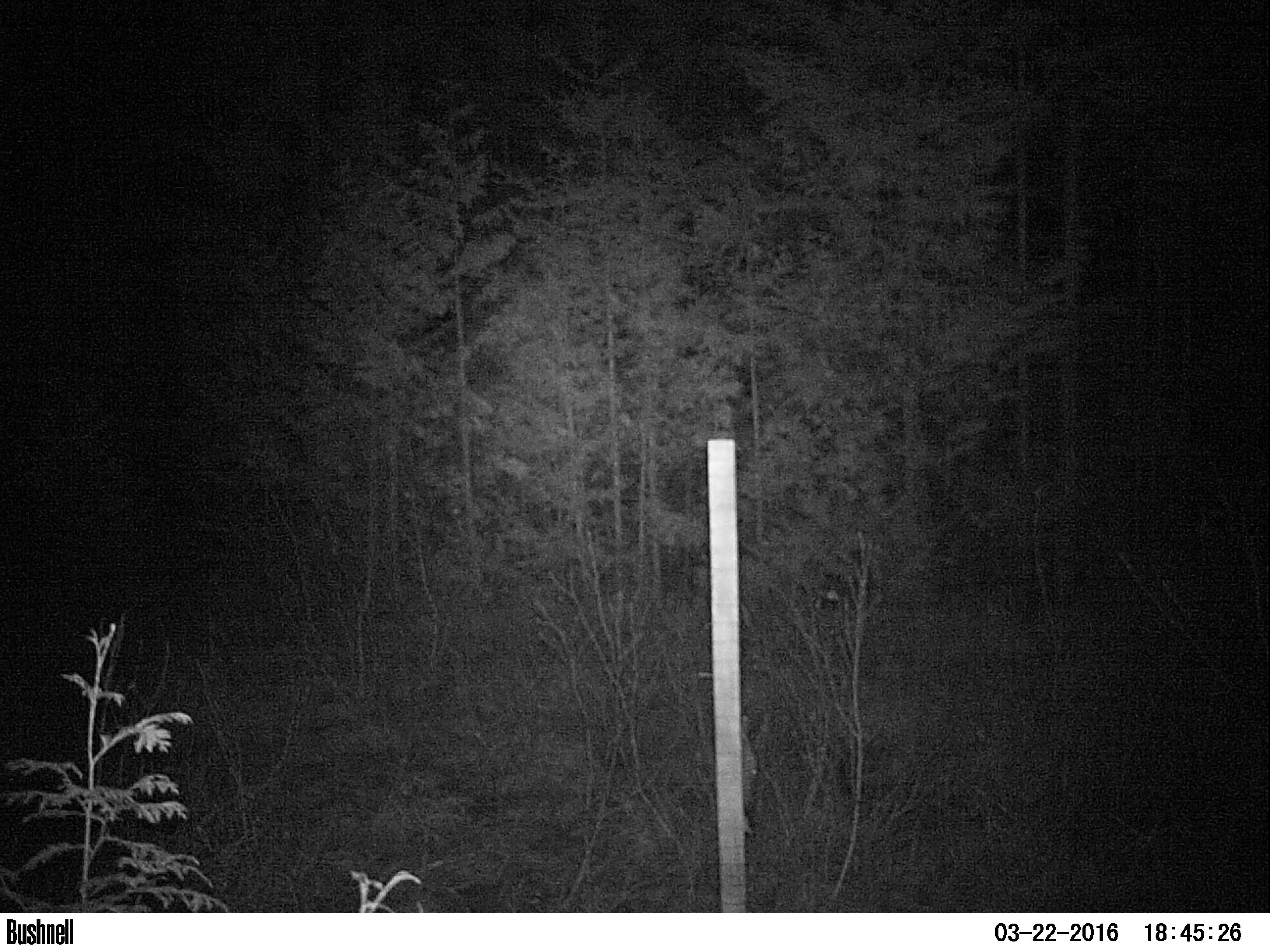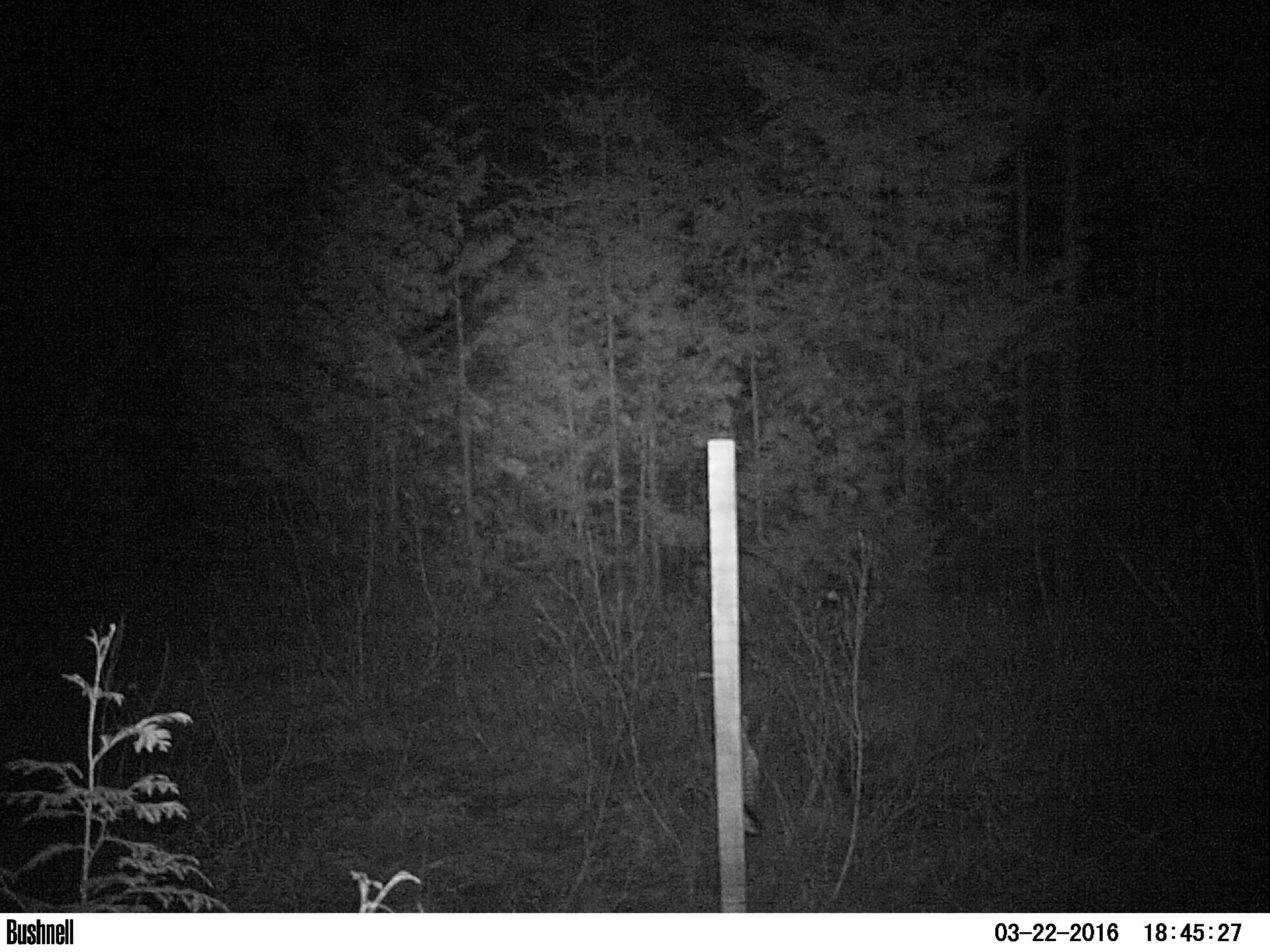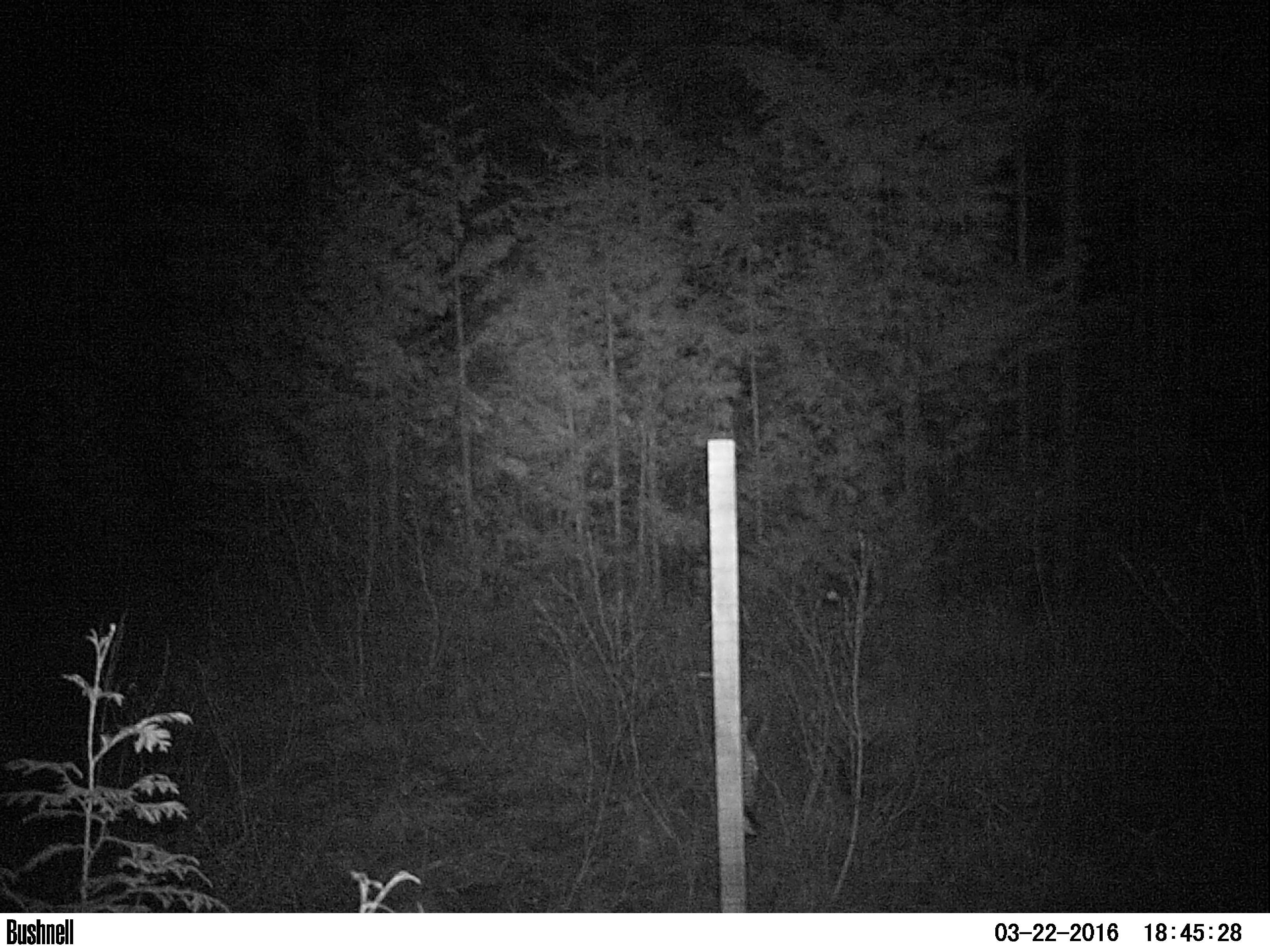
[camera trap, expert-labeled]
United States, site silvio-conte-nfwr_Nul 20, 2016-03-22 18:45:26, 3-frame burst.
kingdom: Animalia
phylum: Chordata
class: Mammalia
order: Artiodactyla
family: Cervidae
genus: Alces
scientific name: Alces alces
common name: moose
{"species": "moose (Alces alces)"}